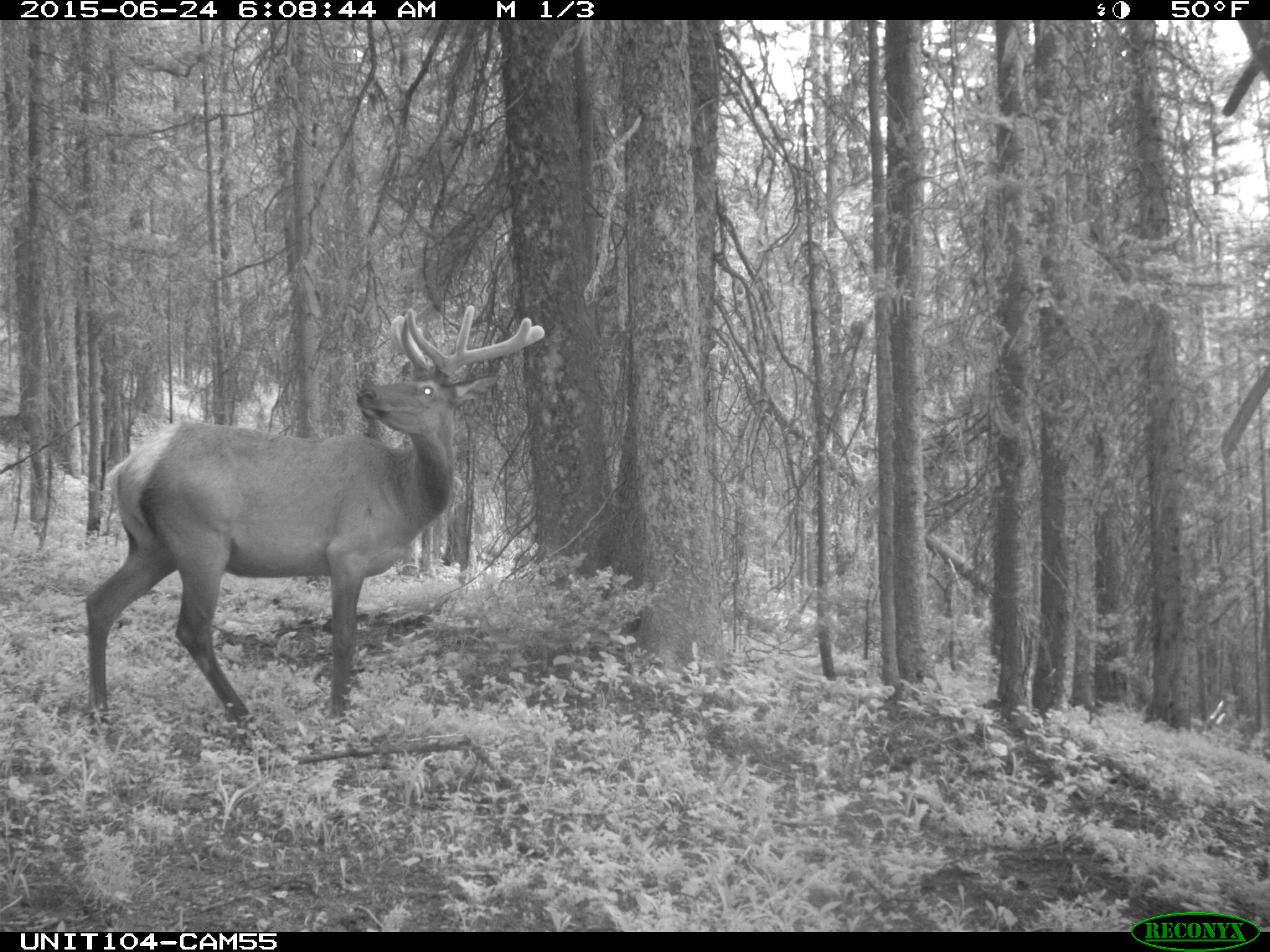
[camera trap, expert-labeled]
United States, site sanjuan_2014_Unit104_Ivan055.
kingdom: Animalia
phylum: Chordata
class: Mammalia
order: Artiodactyla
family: Cervidae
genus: Cervus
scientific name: Cervus elaphus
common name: red deer